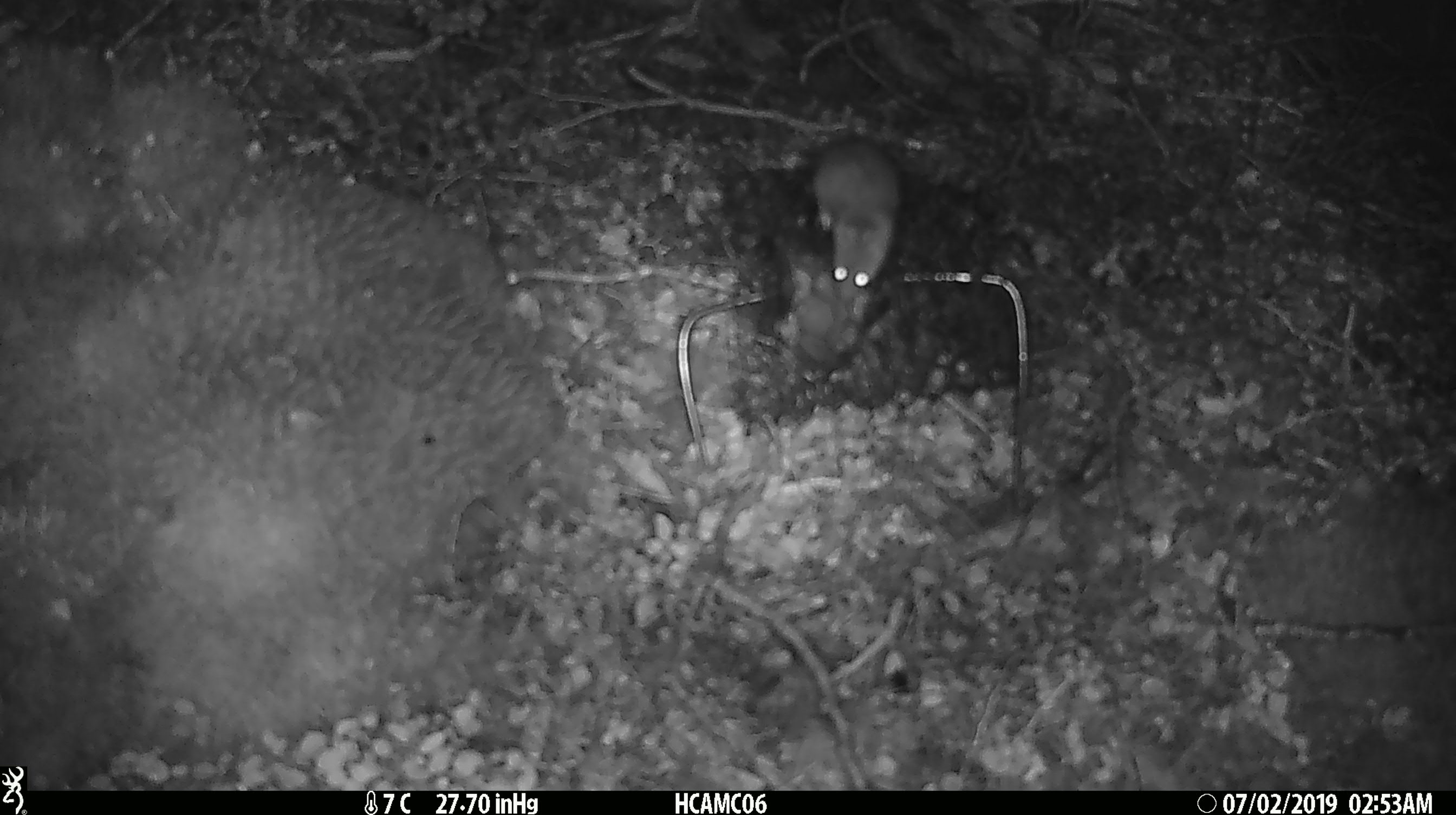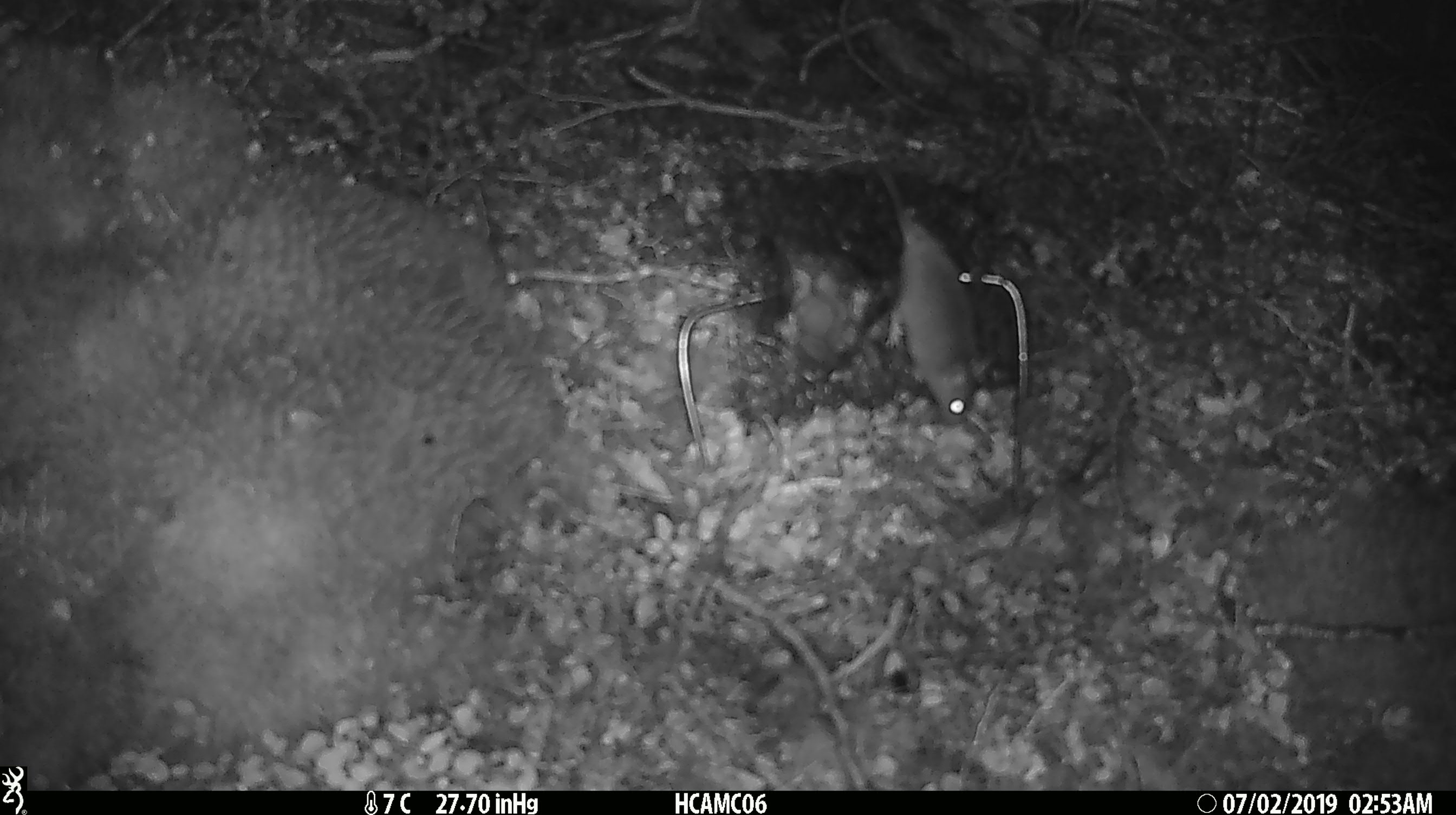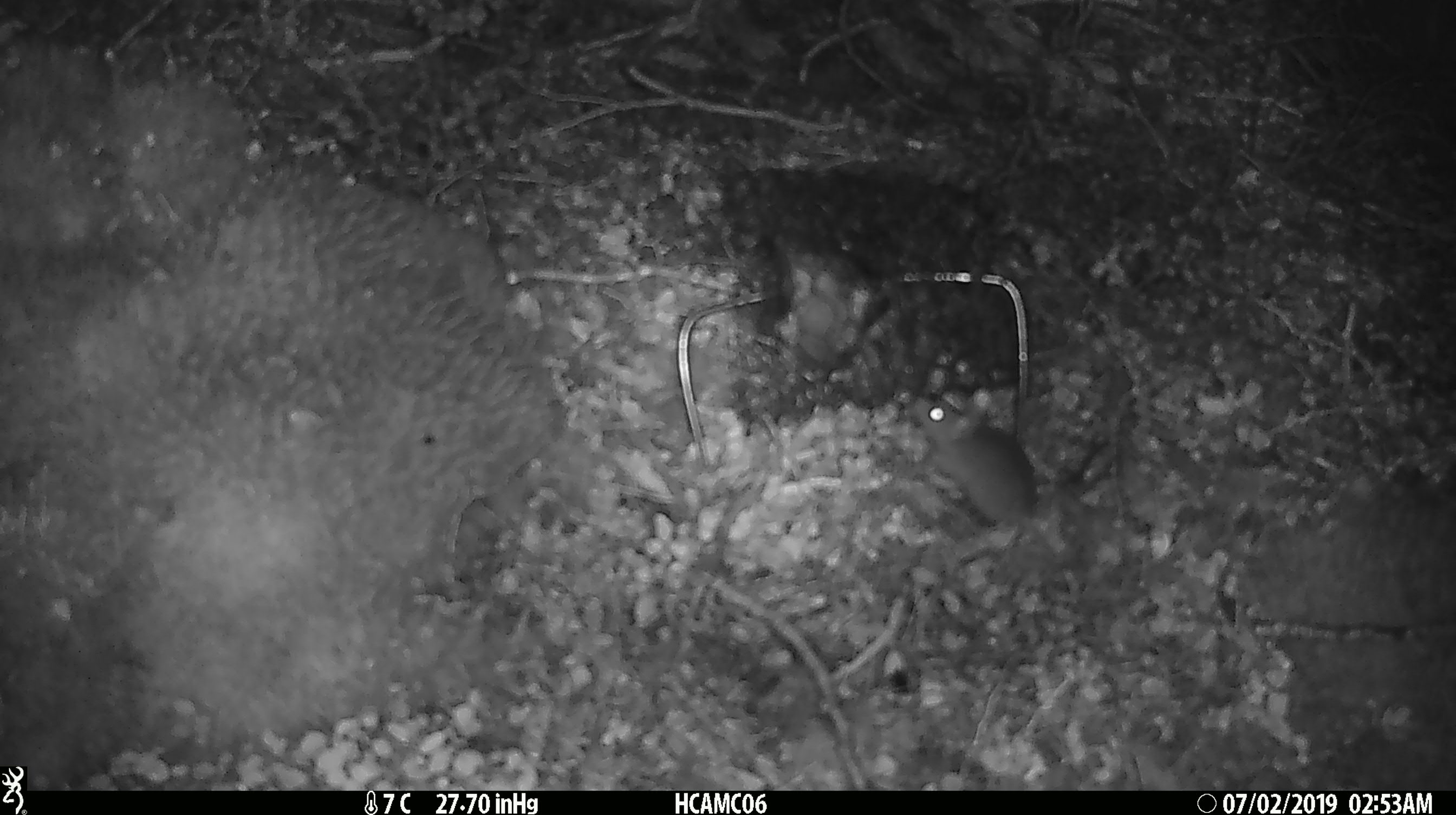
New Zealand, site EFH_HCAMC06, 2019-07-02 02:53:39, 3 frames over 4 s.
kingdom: Animalia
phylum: Chordata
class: Mammalia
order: Rodentia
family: Muridae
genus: Mus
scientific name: Mus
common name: mouse